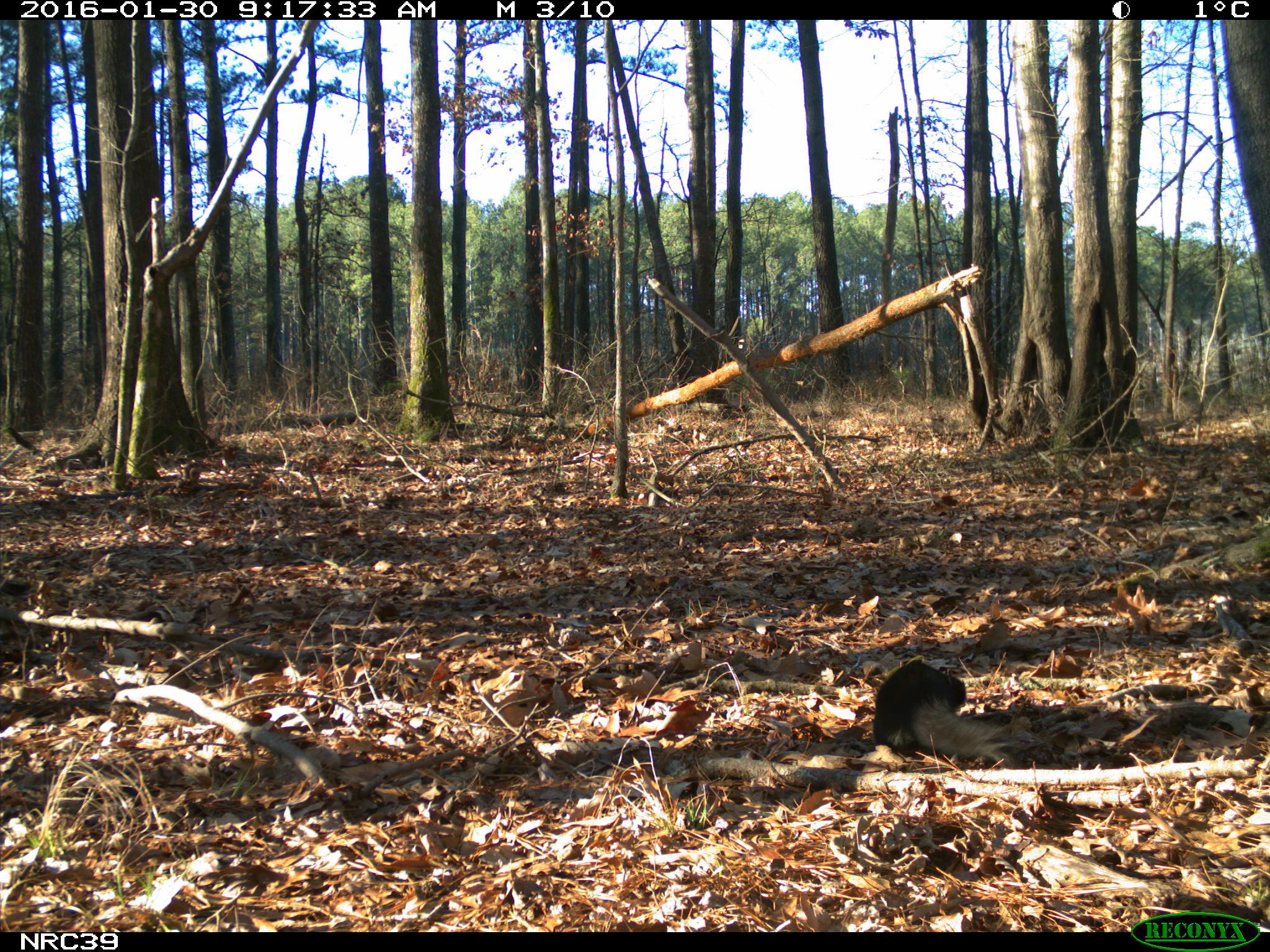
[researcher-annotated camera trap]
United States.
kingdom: Animalia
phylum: Chordata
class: Mammalia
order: Rodentia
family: Sciuridae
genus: Sciurus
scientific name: Sciurus niger cinereus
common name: eastern fox squirrel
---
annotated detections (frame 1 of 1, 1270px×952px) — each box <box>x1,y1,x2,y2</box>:
Eastern Fox Squirrel: <box>866,660,1027,767</box>